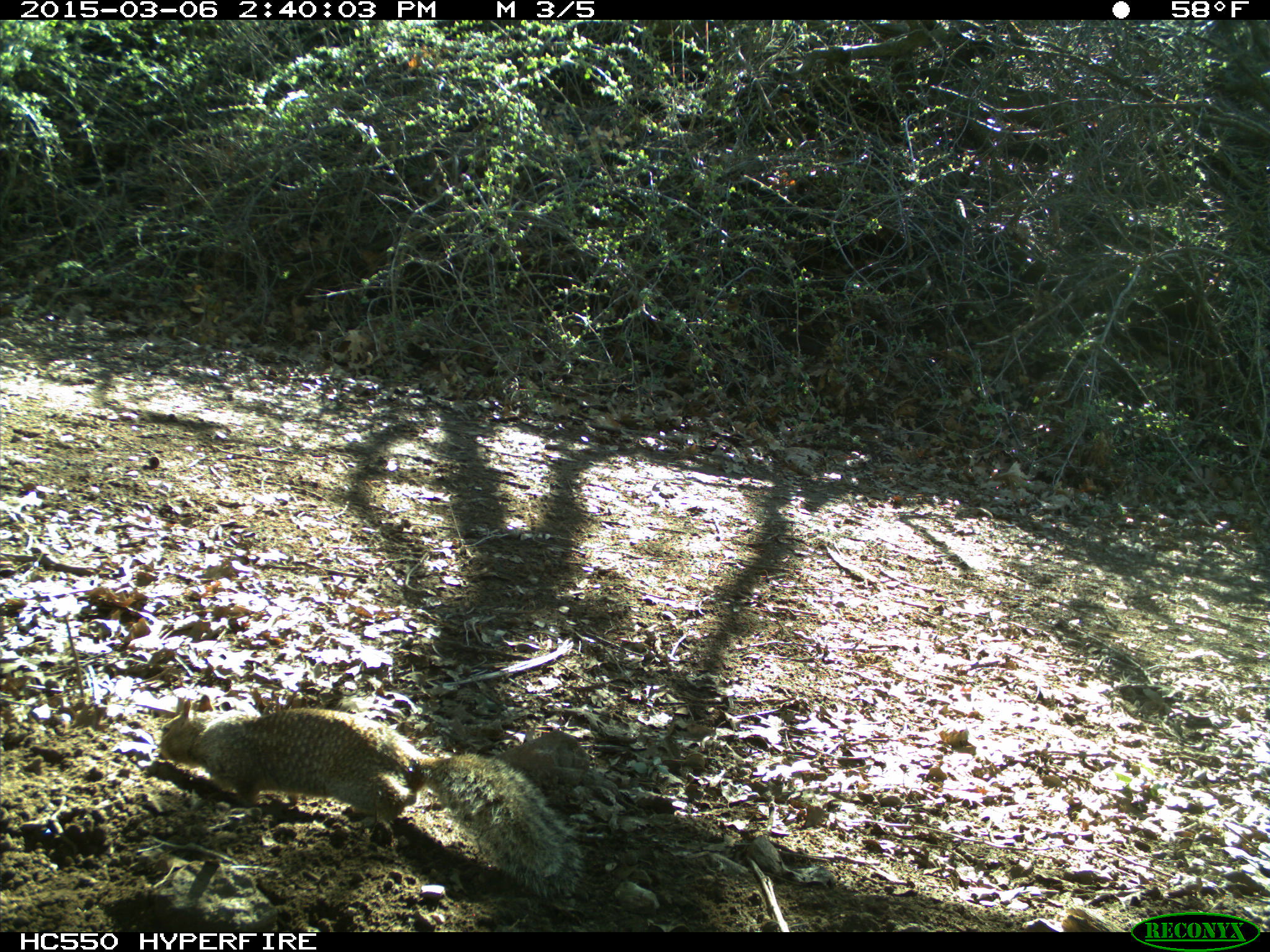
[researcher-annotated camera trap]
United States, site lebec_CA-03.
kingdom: Animalia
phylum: Chordata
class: Mammalia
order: Rodentia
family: Sciuridae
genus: Otospermophilus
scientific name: Otospermophilus beecheyi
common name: california ground squirrel